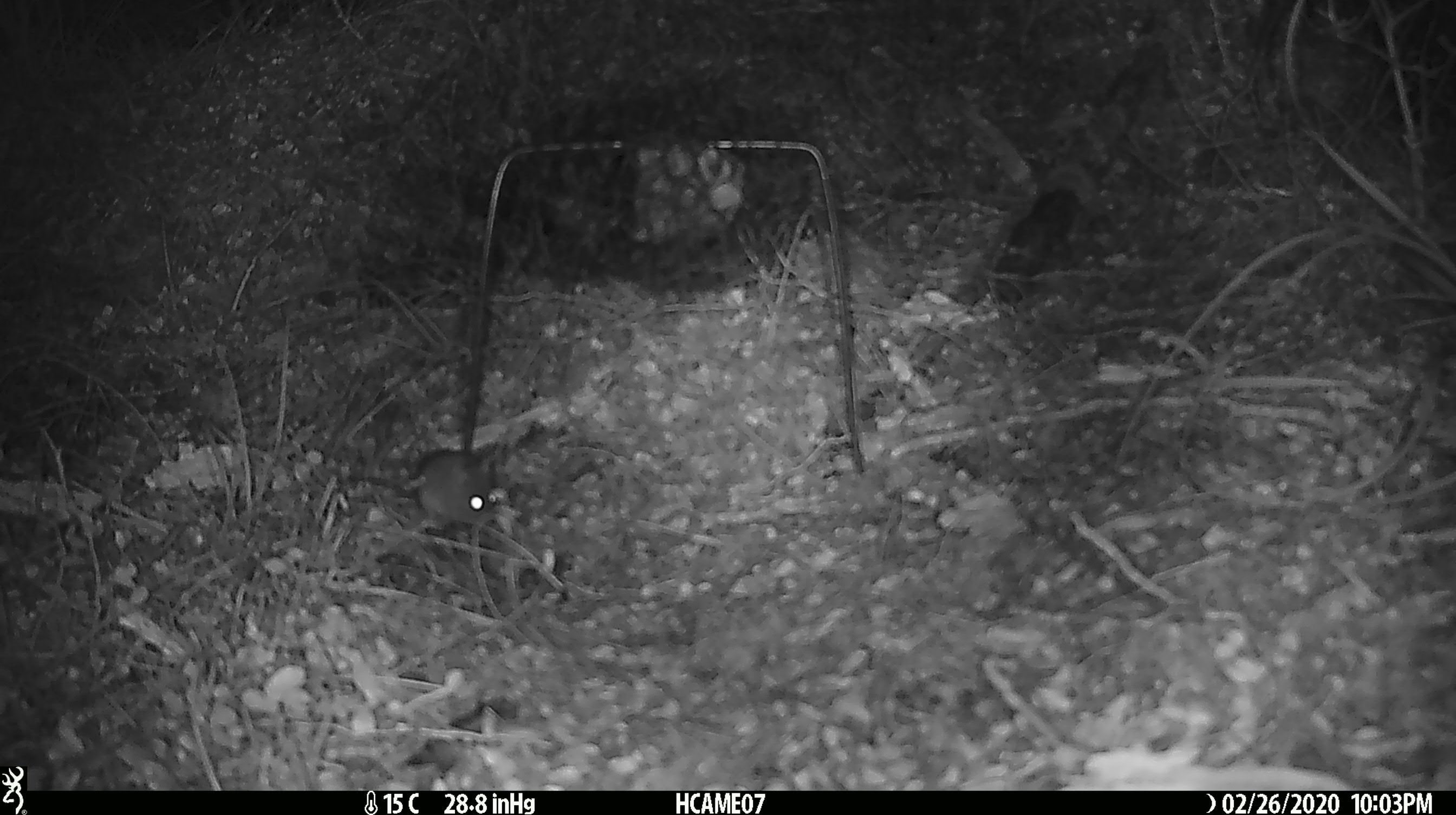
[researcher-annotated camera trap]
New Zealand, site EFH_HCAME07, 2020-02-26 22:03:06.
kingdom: Animalia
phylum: Chordata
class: Mammalia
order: Rodentia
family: Muridae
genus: Mus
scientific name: Mus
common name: mouse